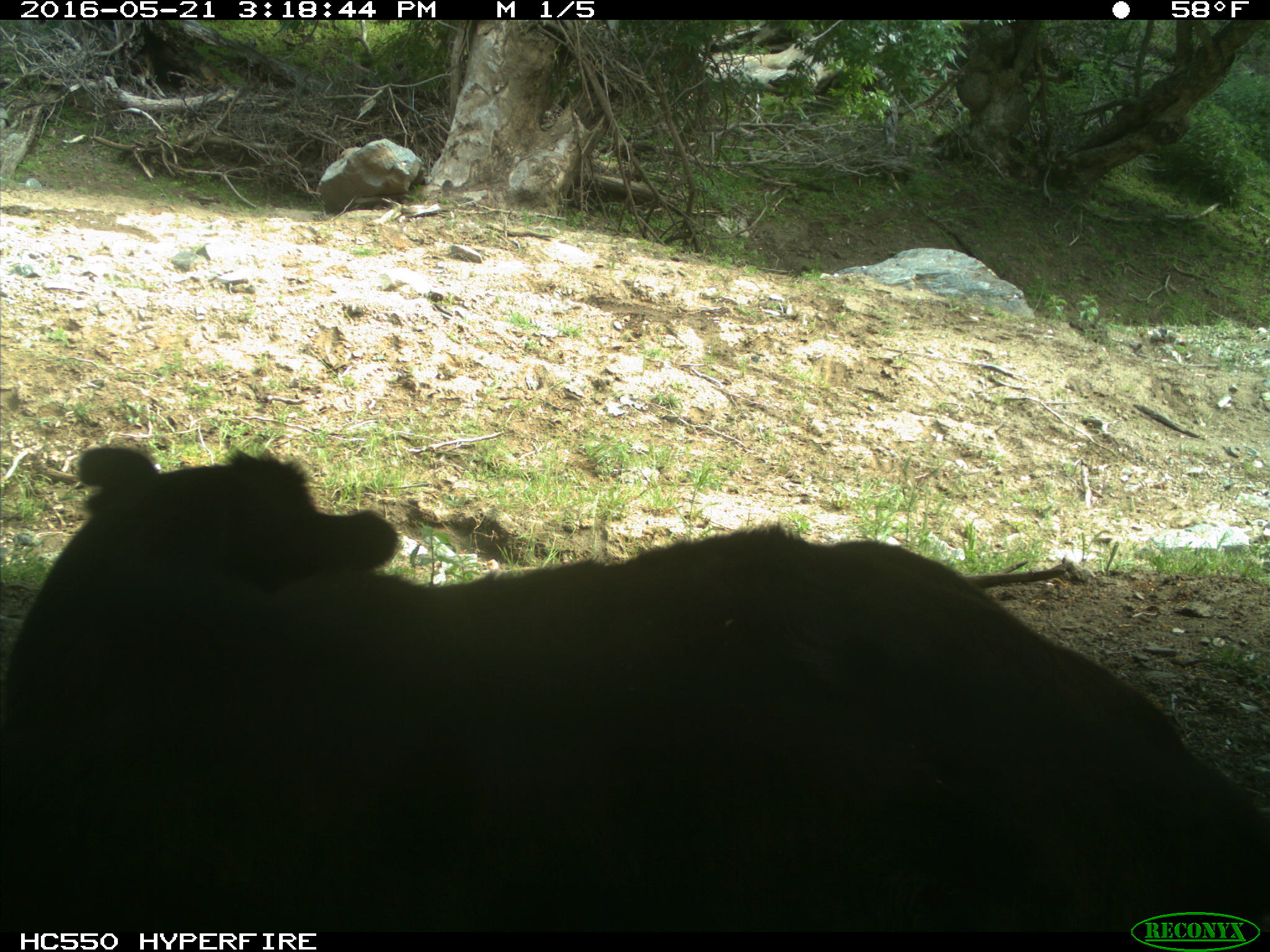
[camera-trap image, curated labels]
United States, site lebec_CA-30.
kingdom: Animalia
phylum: Chordata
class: Mammalia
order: Artiodactyla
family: Bovidae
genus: Bos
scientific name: Bos taurus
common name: domestic cow